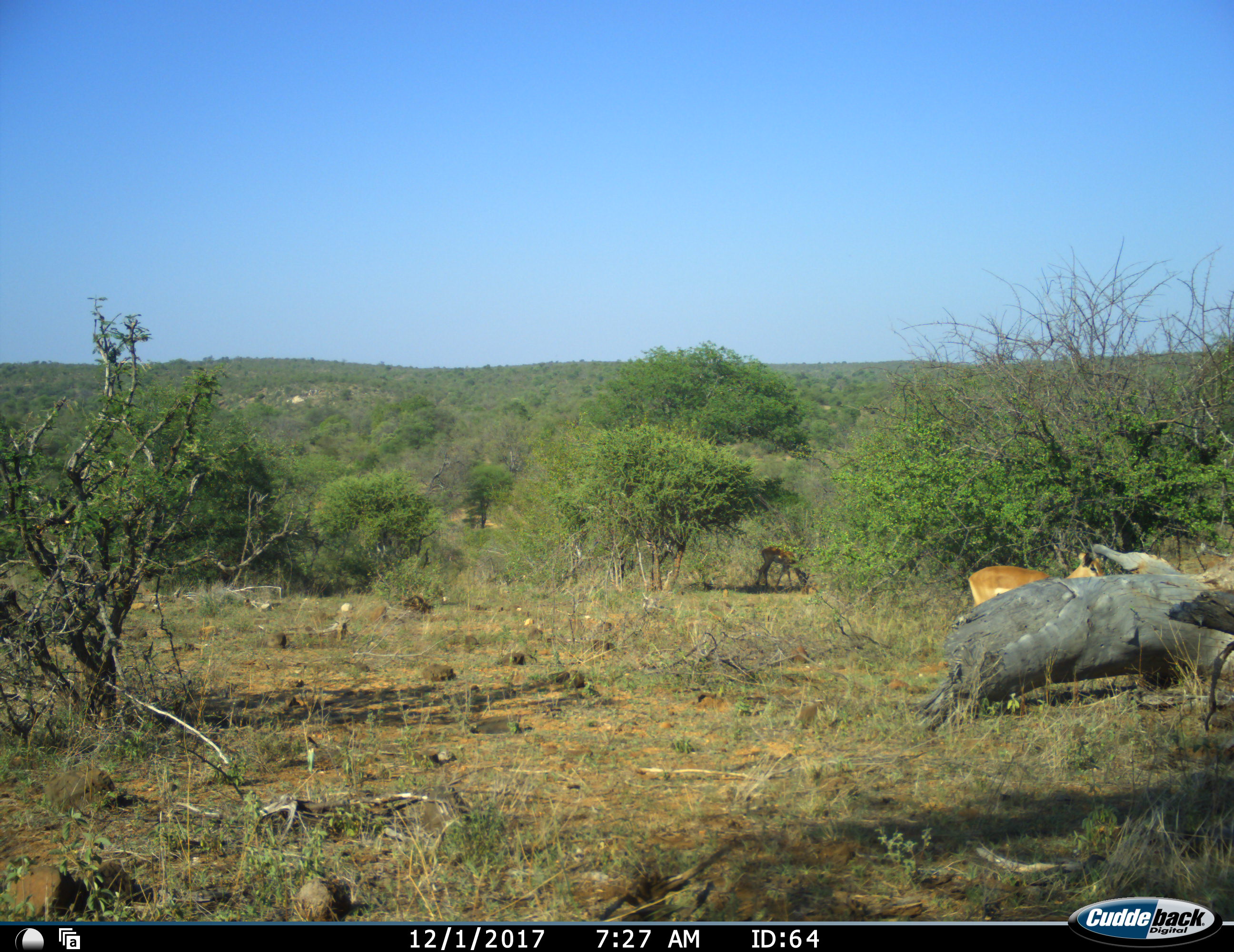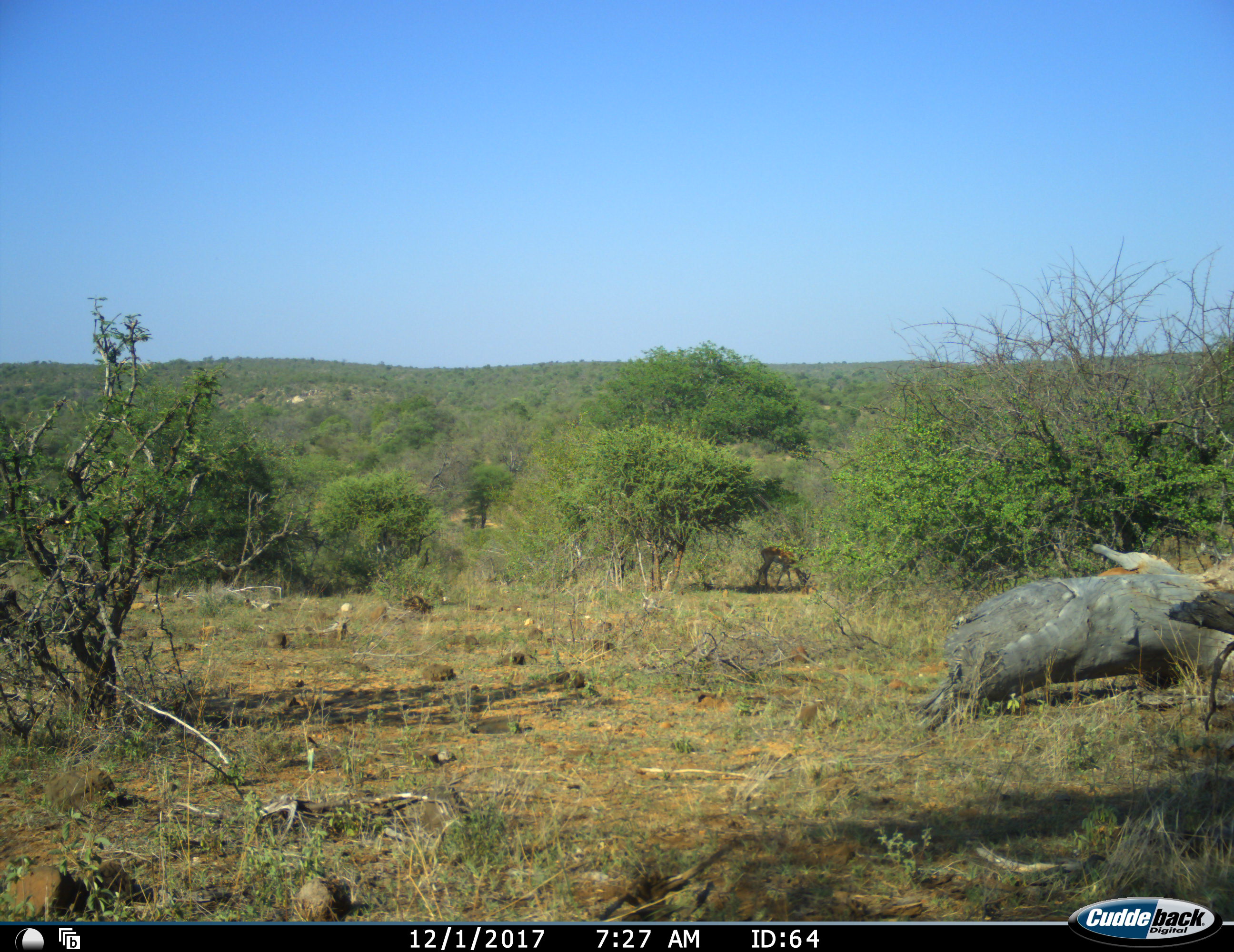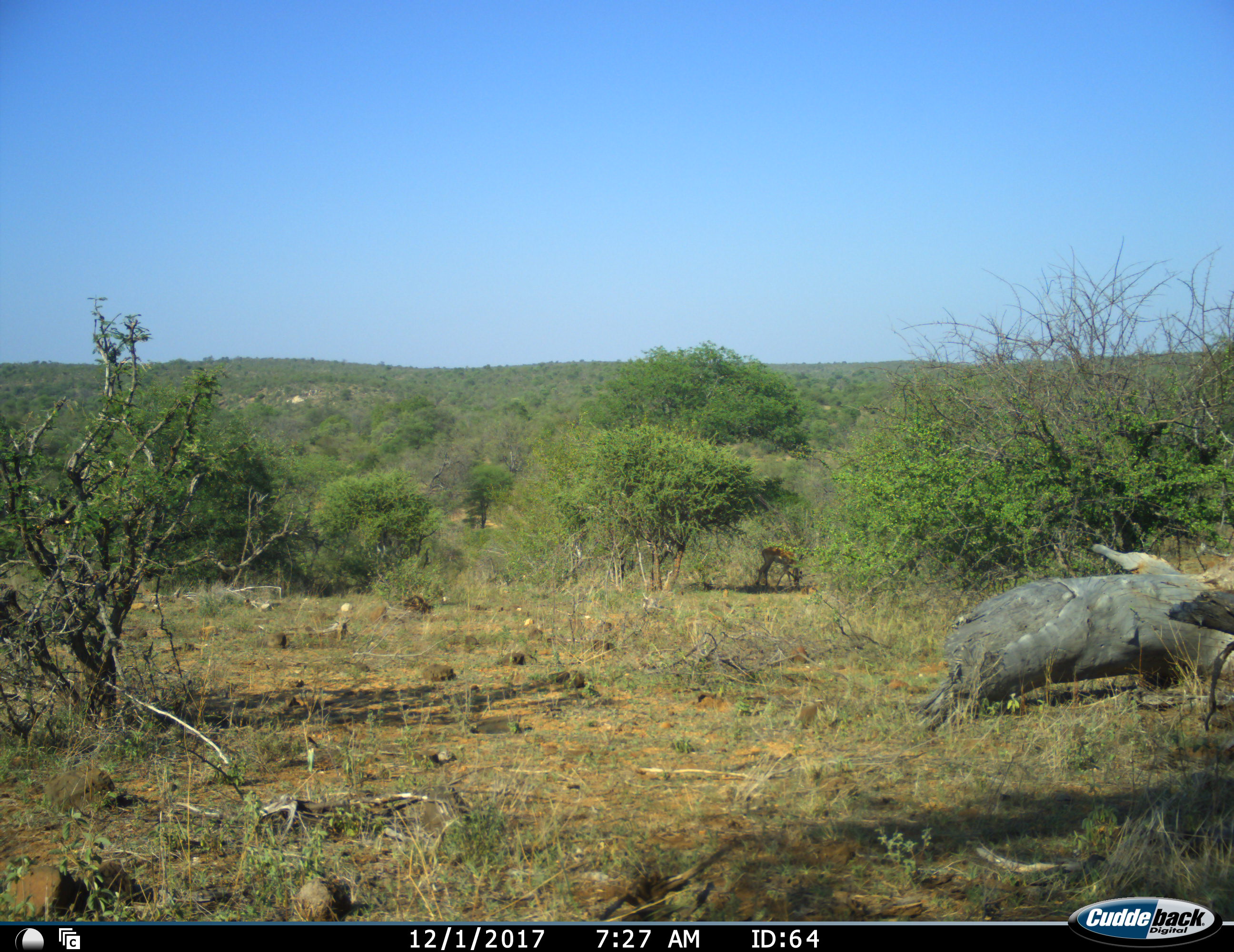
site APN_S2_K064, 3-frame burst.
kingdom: Animalia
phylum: Chordata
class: Mammalia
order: Artiodactyla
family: Bovidae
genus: Aepyceros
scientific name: Aepyceros melampus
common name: impala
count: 2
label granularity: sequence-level